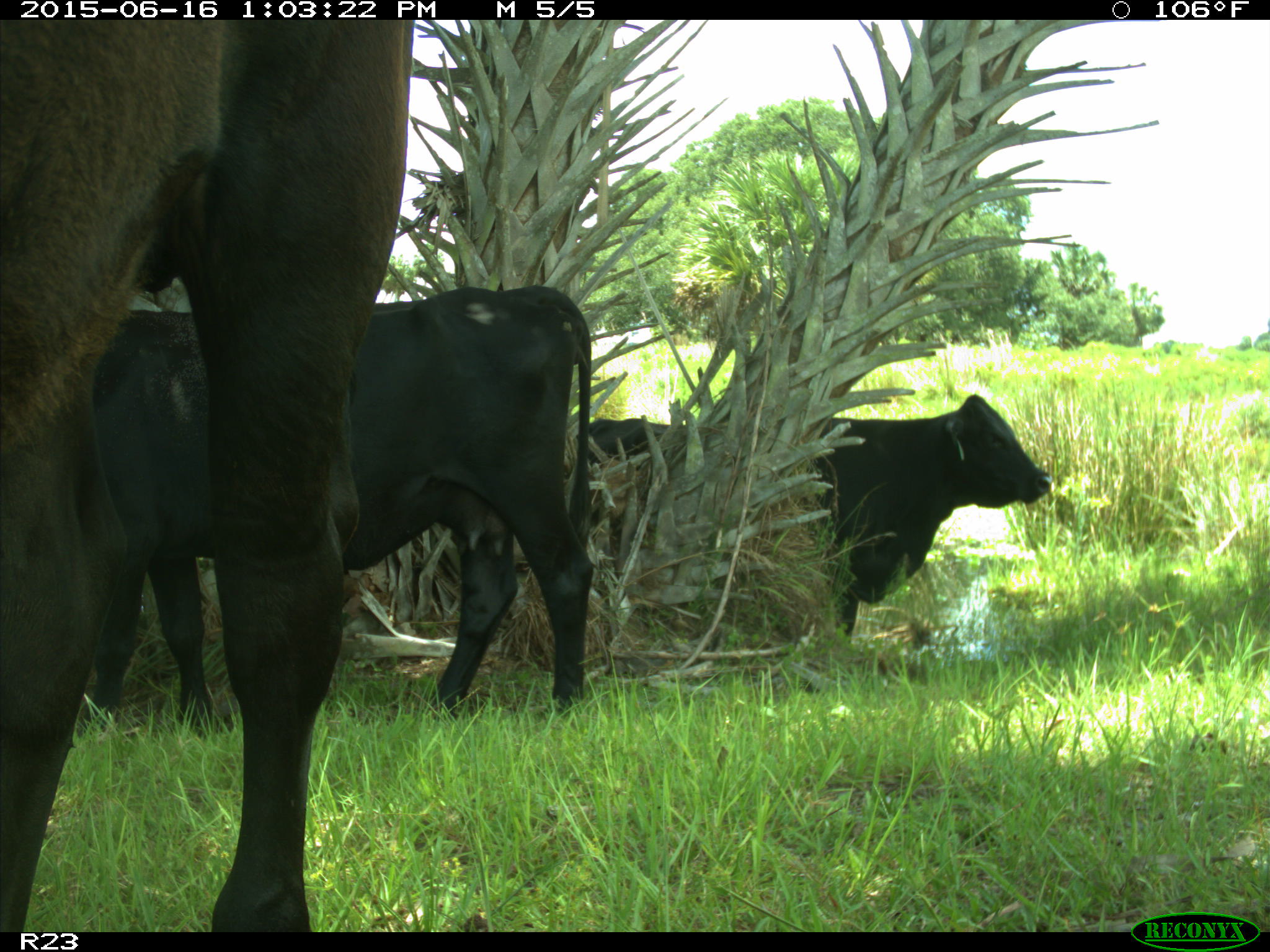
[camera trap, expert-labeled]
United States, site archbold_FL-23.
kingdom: Animalia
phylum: Chordata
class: Mammalia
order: Artiodactyla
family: Bovidae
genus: Bos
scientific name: Bos taurus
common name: domestic cow